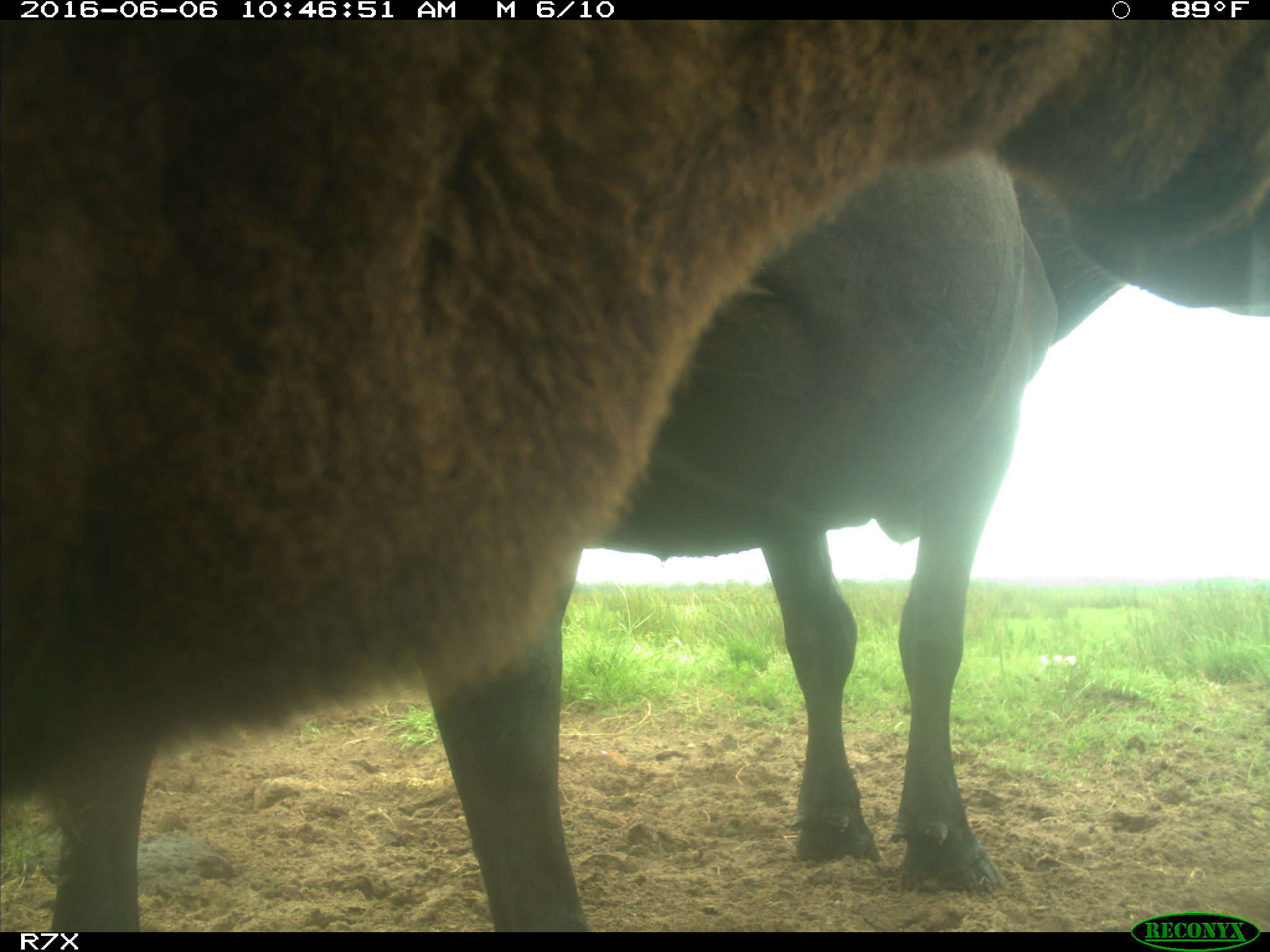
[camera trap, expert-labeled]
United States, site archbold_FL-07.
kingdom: Animalia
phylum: Chordata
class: Mammalia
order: Artiodactyla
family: Bovidae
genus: Bos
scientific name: Bos taurus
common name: domestic cow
Bos taurus (domestic cow).